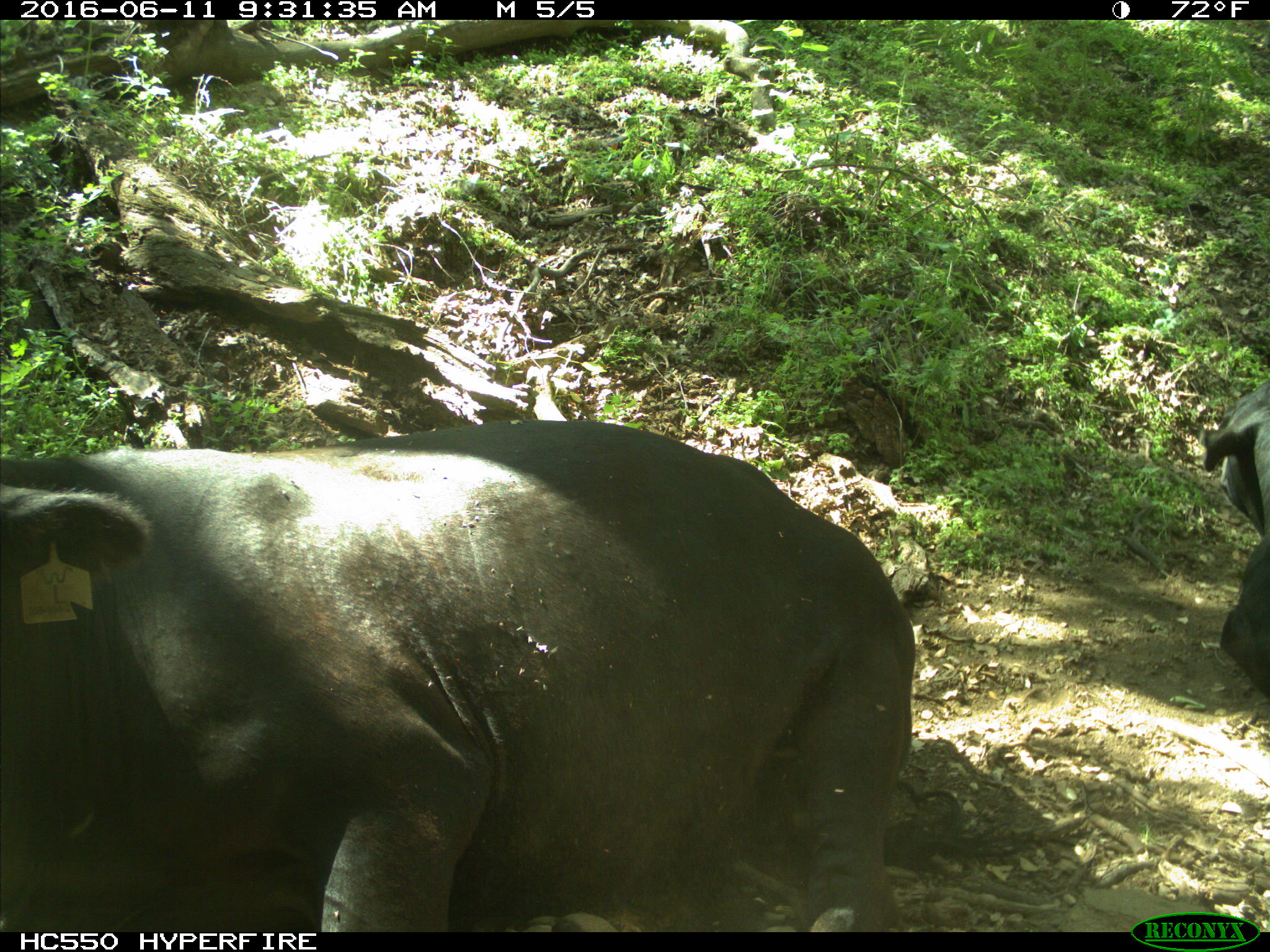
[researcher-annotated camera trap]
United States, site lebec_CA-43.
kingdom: Animalia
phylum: Chordata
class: Mammalia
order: Artiodactyla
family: Bovidae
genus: Bos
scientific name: Bos taurus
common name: domestic cow